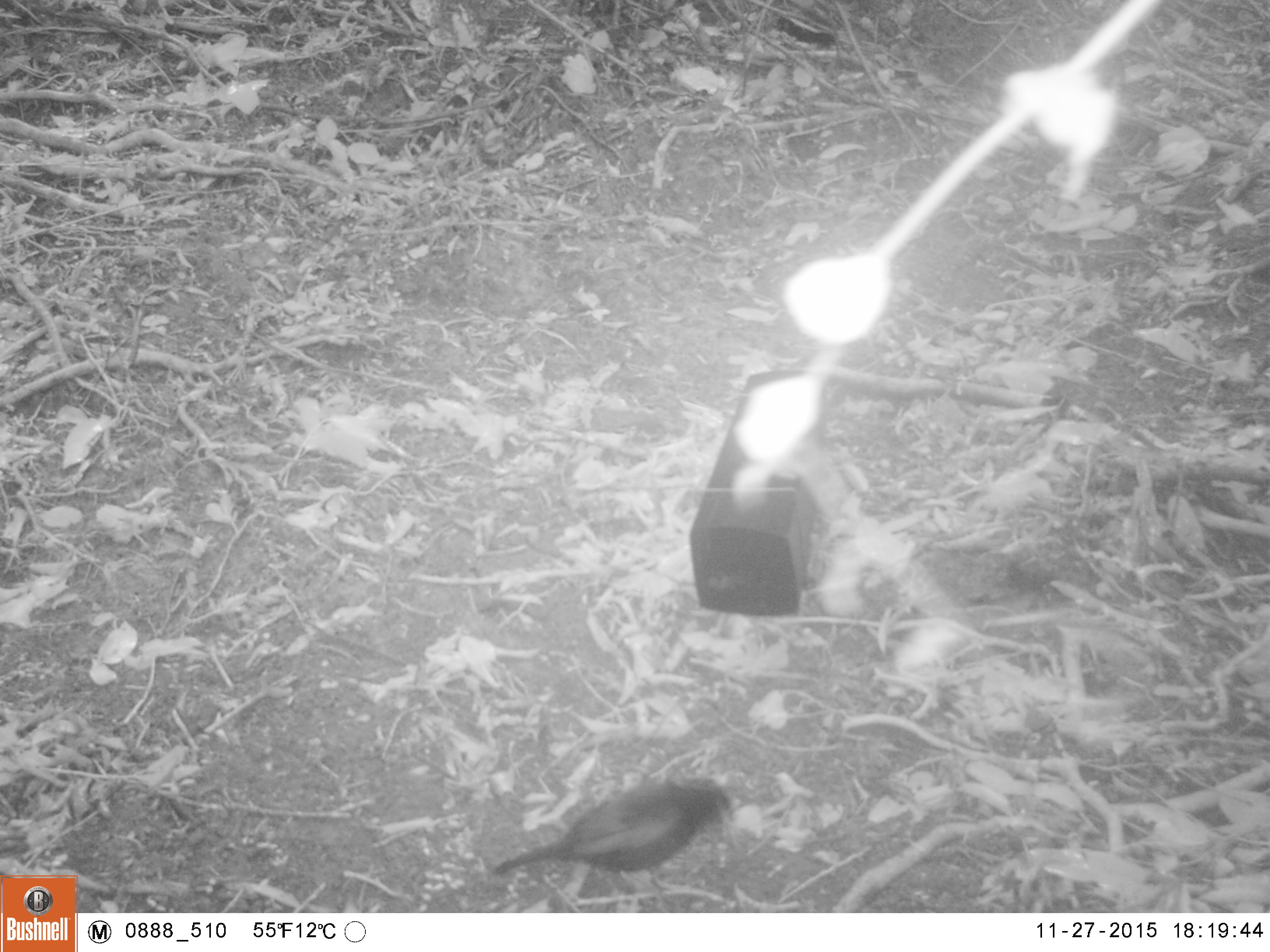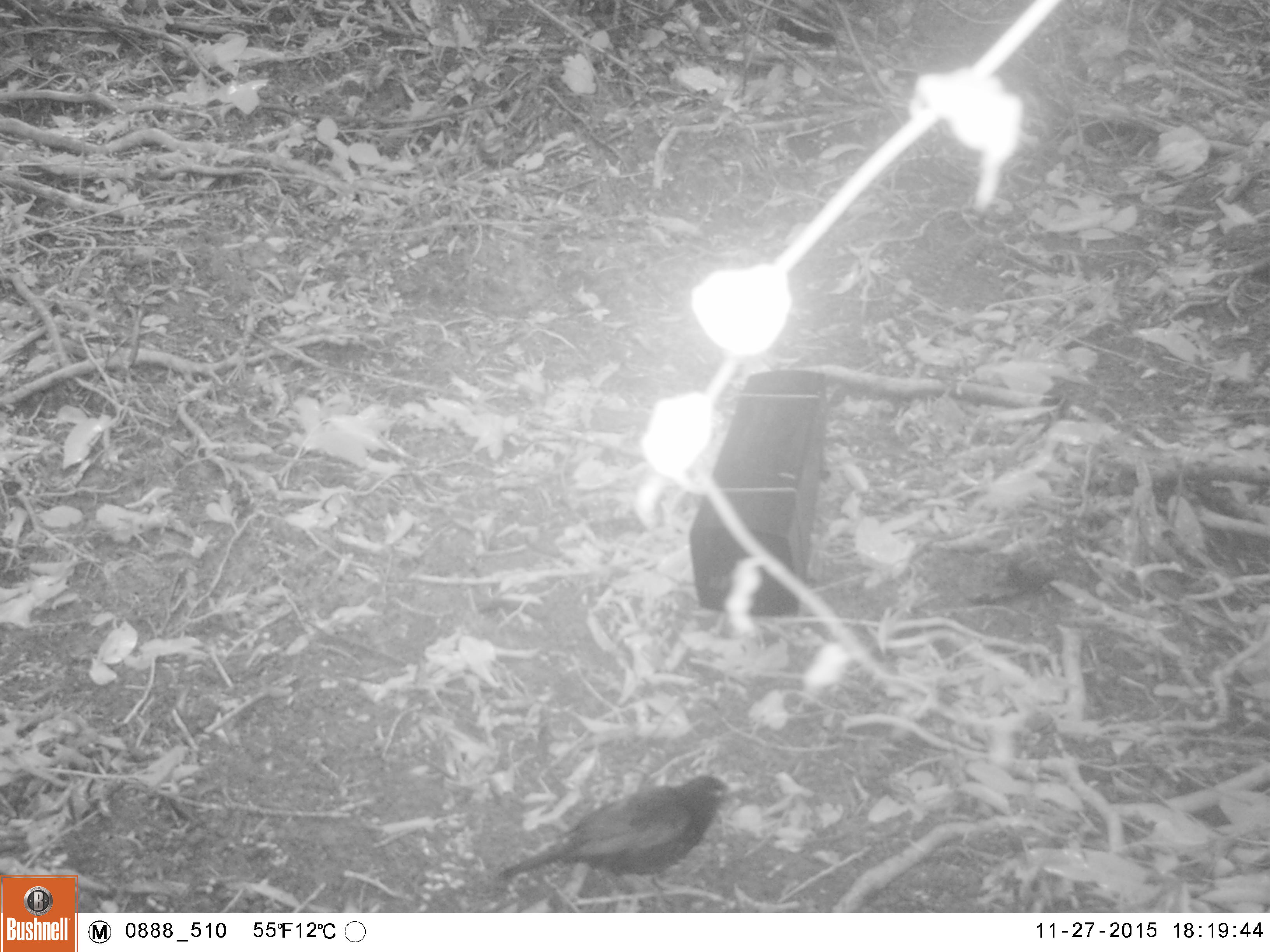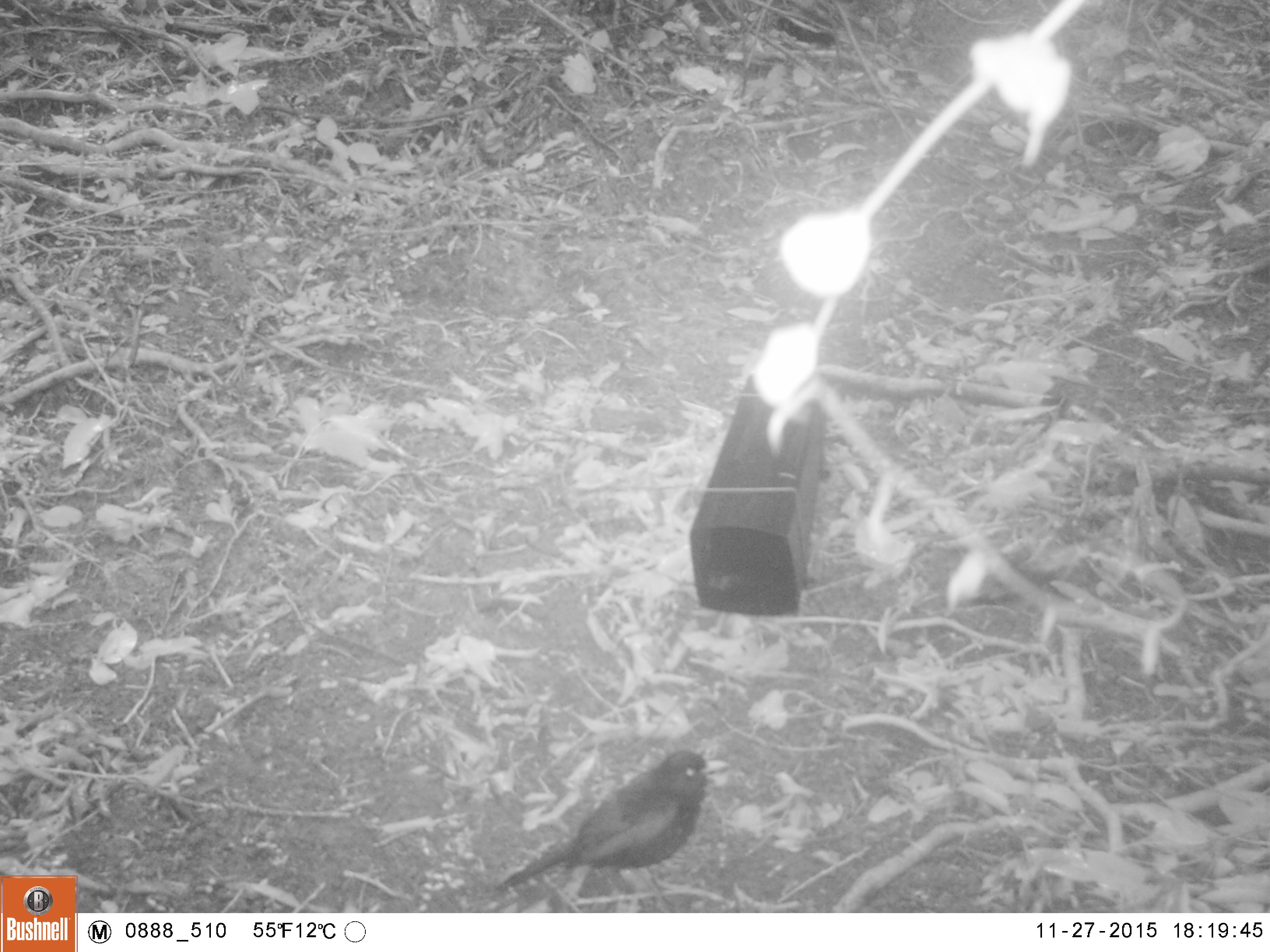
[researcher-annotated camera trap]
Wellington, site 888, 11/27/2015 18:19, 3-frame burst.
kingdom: Animalia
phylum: Chordata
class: Aves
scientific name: Aves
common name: bird